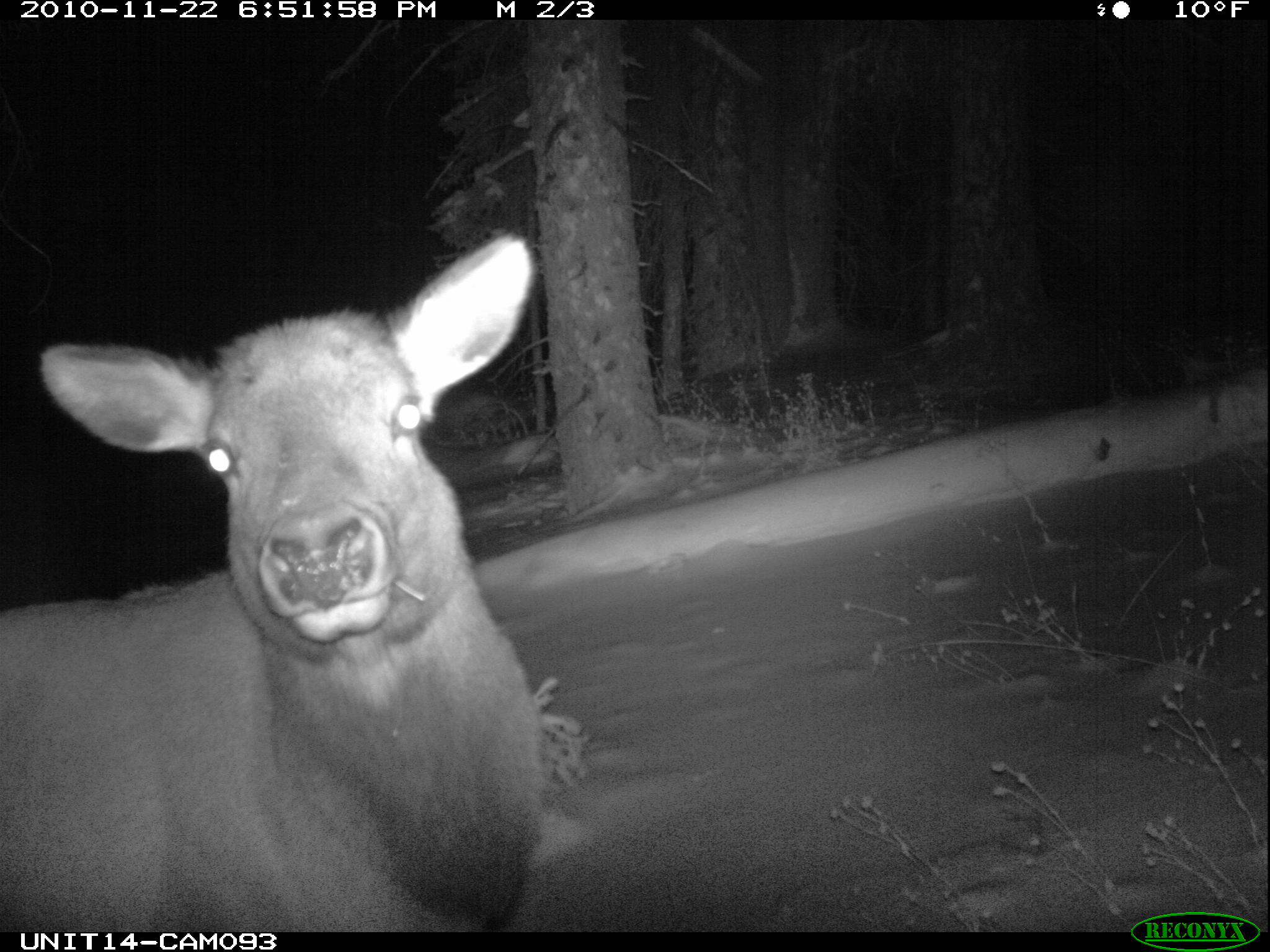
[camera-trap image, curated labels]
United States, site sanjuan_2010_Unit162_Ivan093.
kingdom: Animalia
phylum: Chordata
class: Mammalia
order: Artiodactyla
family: Cervidae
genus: Cervus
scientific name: Cervus elaphus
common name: red deer